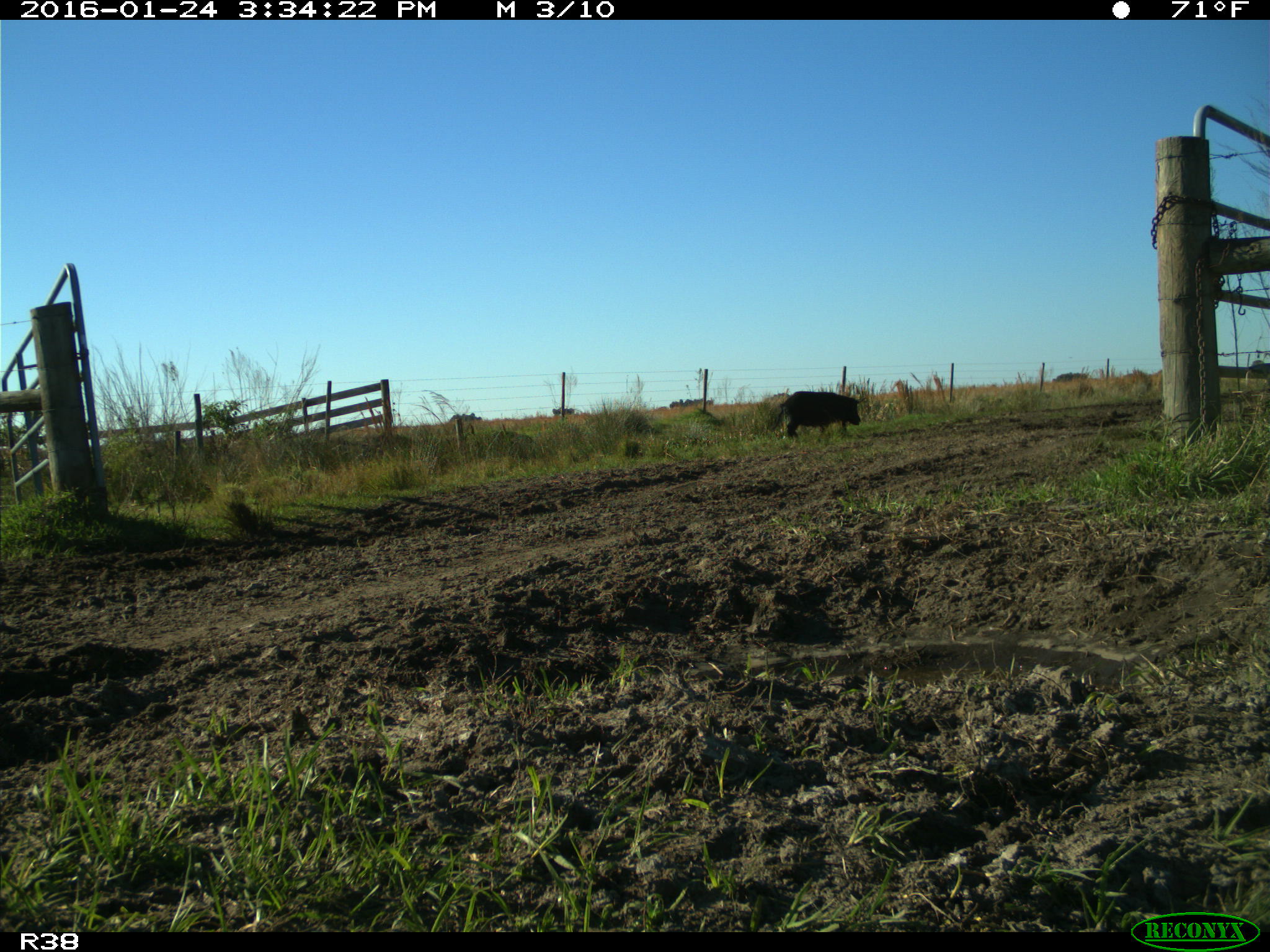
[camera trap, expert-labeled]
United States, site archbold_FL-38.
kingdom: Animalia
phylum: Chordata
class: Mammalia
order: Artiodactyla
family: Suidae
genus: Sus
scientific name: Sus scrofa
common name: wild boar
Sus scrofa (wild boar).